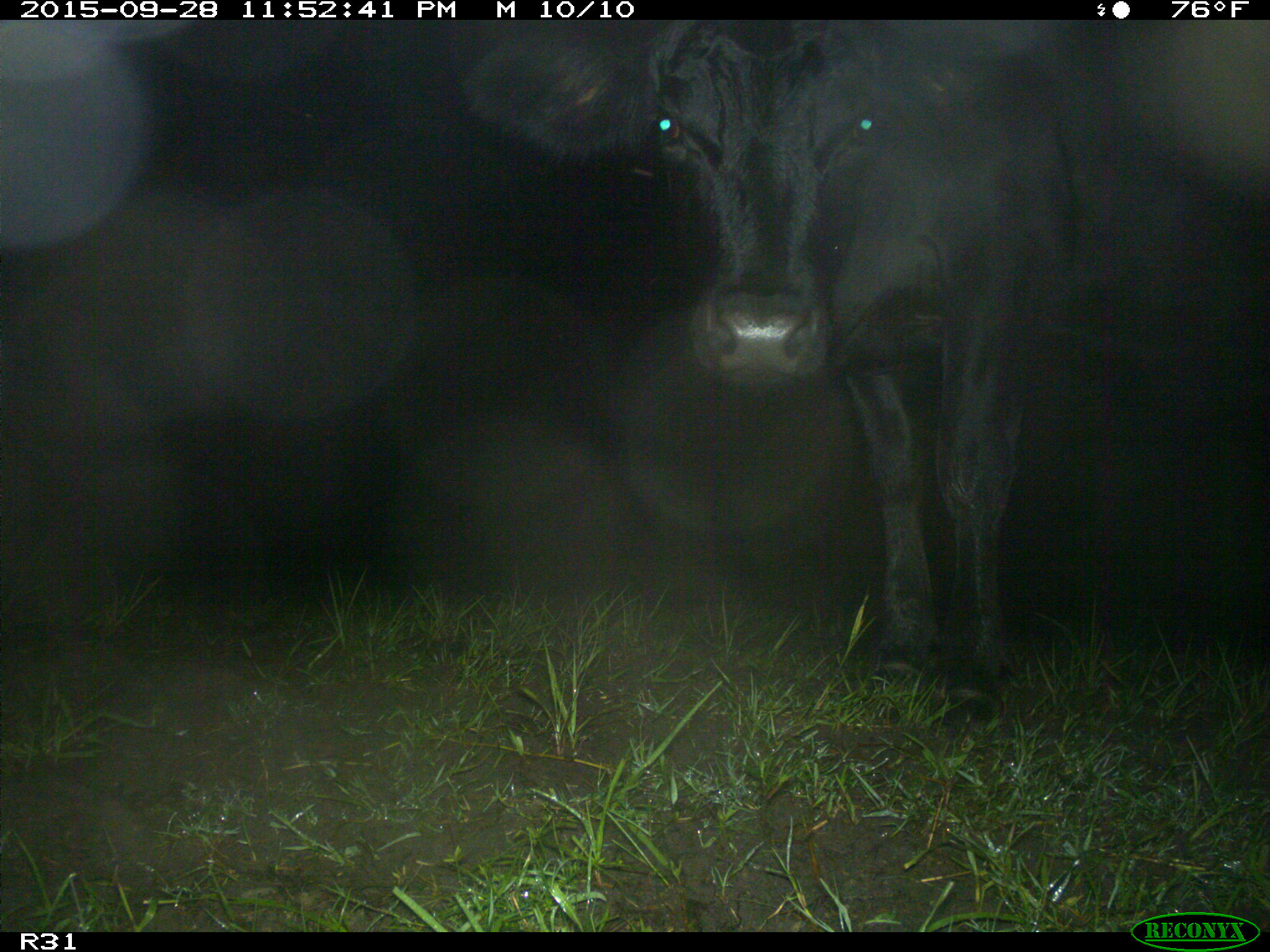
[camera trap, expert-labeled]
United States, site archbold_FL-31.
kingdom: Animalia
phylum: Chordata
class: Mammalia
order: Artiodactyla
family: Bovidae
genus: Bos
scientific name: Bos taurus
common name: domestic cow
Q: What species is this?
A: Bos taurus (domestic cow).